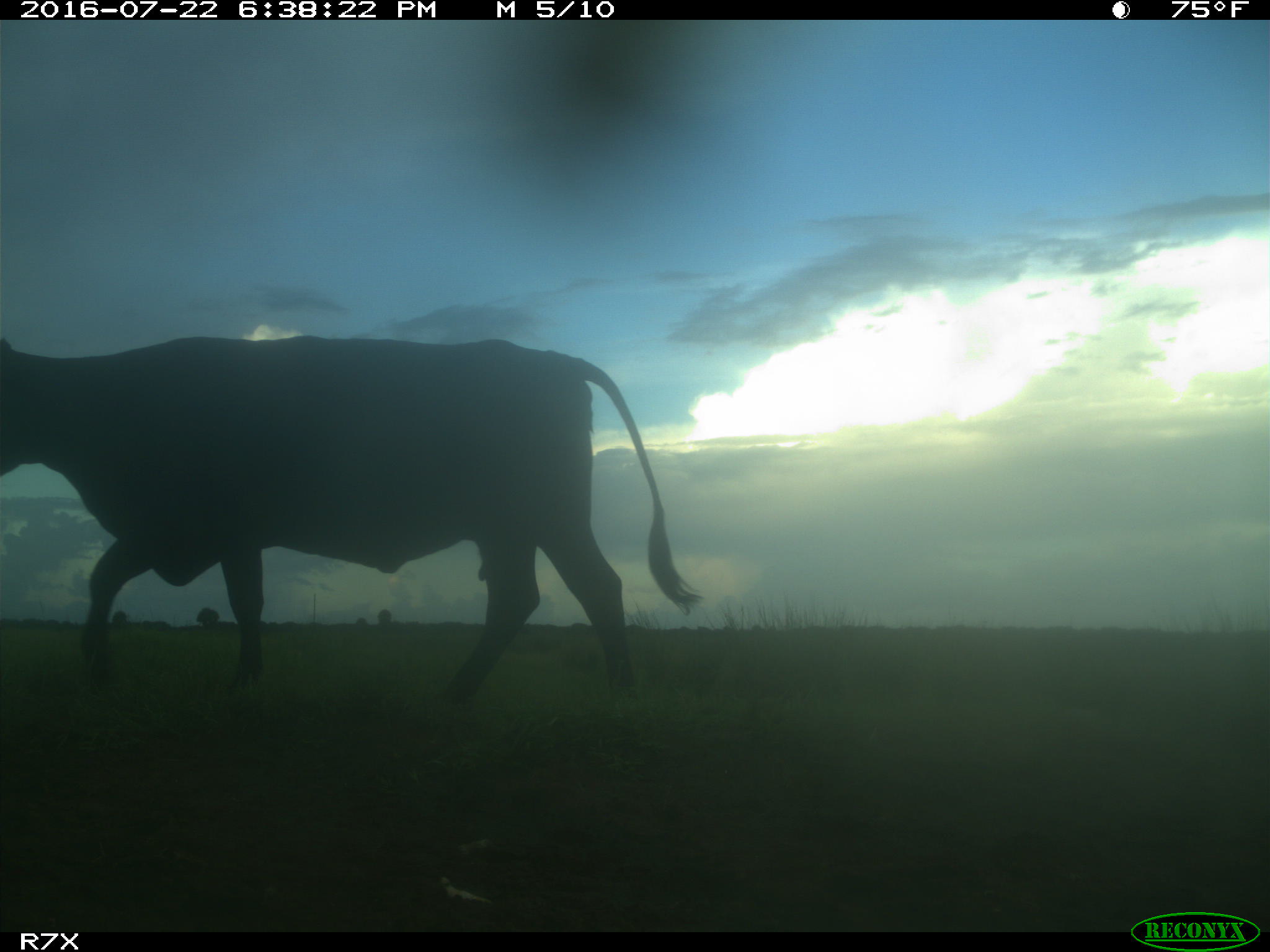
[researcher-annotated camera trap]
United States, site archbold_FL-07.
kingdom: Animalia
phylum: Chordata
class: Mammalia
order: Artiodactyla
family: Bovidae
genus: Bos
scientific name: Bos taurus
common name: domestic cow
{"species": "Bos taurus (domestic cow)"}